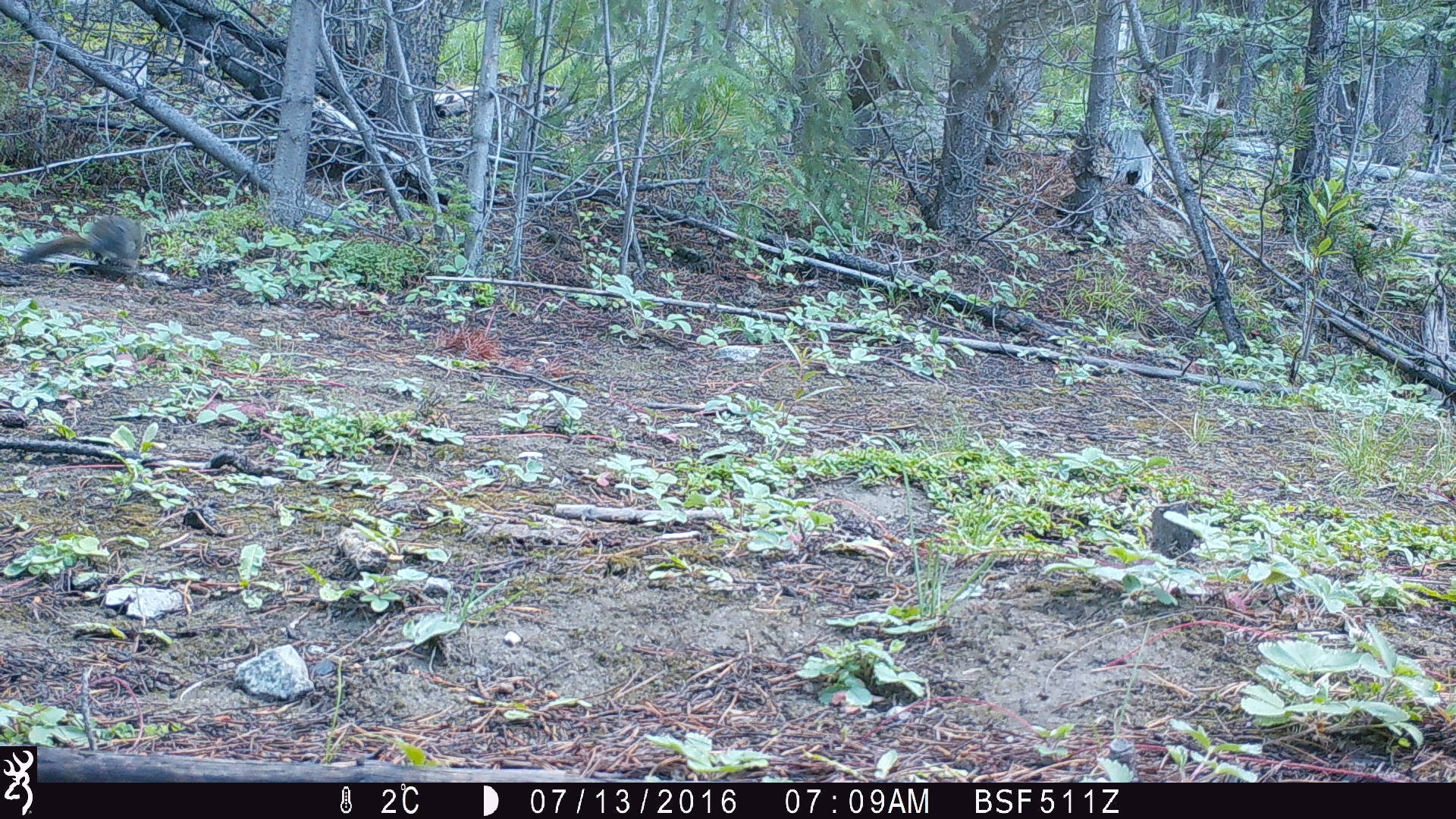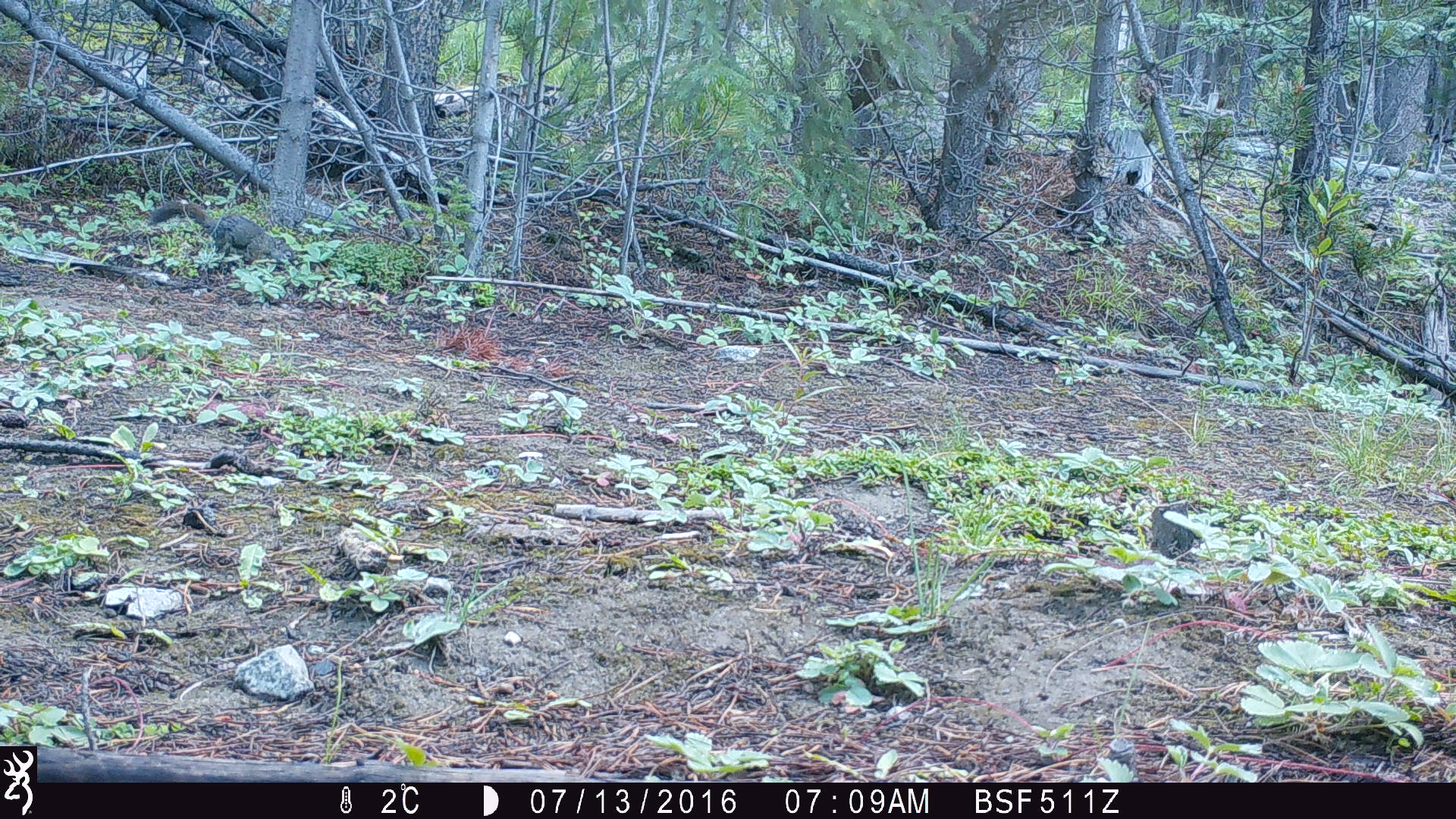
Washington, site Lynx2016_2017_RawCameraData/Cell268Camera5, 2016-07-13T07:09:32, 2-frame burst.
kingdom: Animalia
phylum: Chordata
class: Mammalia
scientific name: Mammalia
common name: small mammal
Small mammal (Mammalia). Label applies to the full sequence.